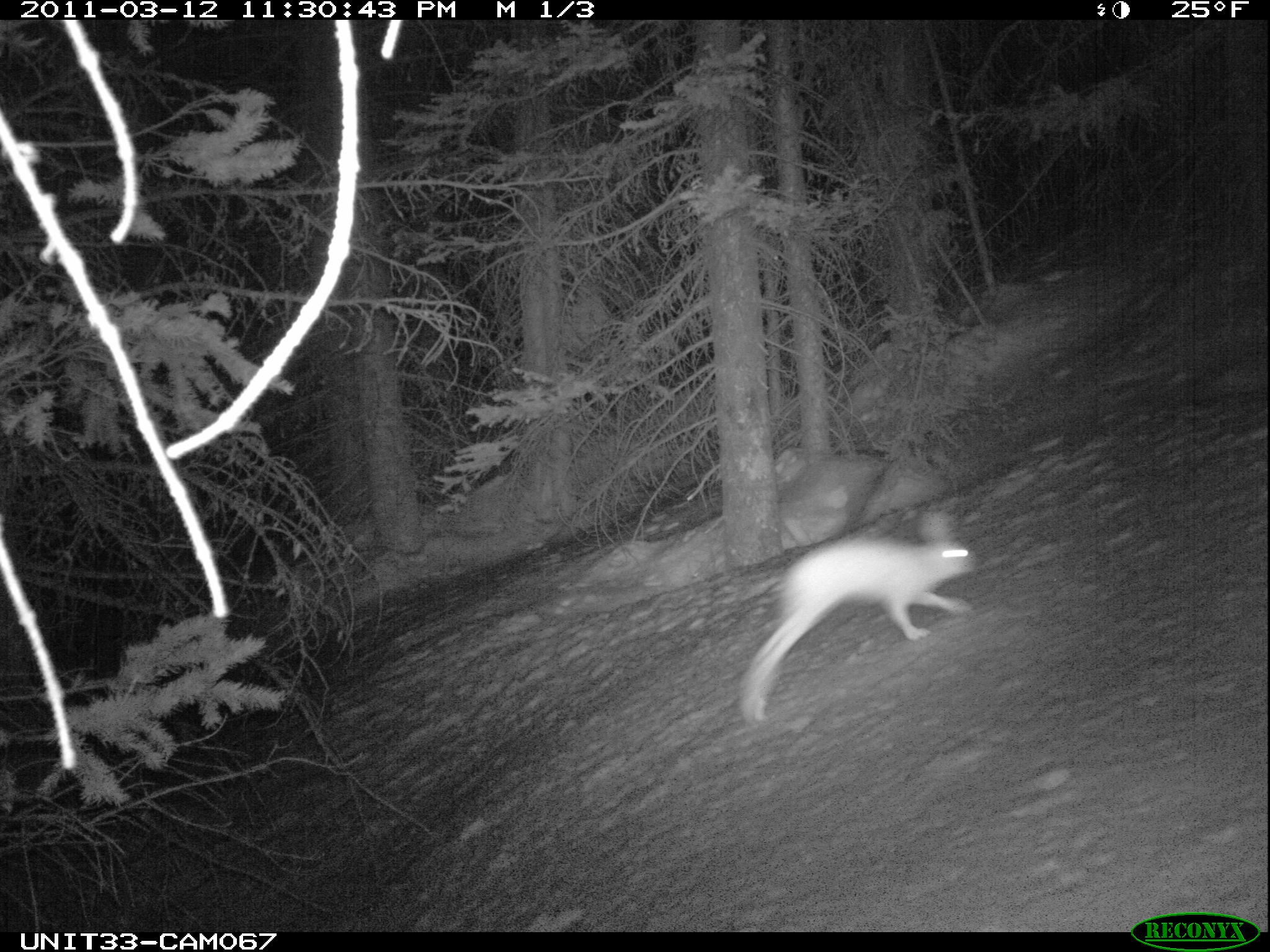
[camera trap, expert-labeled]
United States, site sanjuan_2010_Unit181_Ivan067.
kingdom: Animalia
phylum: Chordata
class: Mammalia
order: Lagomorpha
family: Leporidae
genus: Lepus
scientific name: Lepus americanus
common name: snowshoe hare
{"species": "Lepus americanus (snowshoe hare)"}